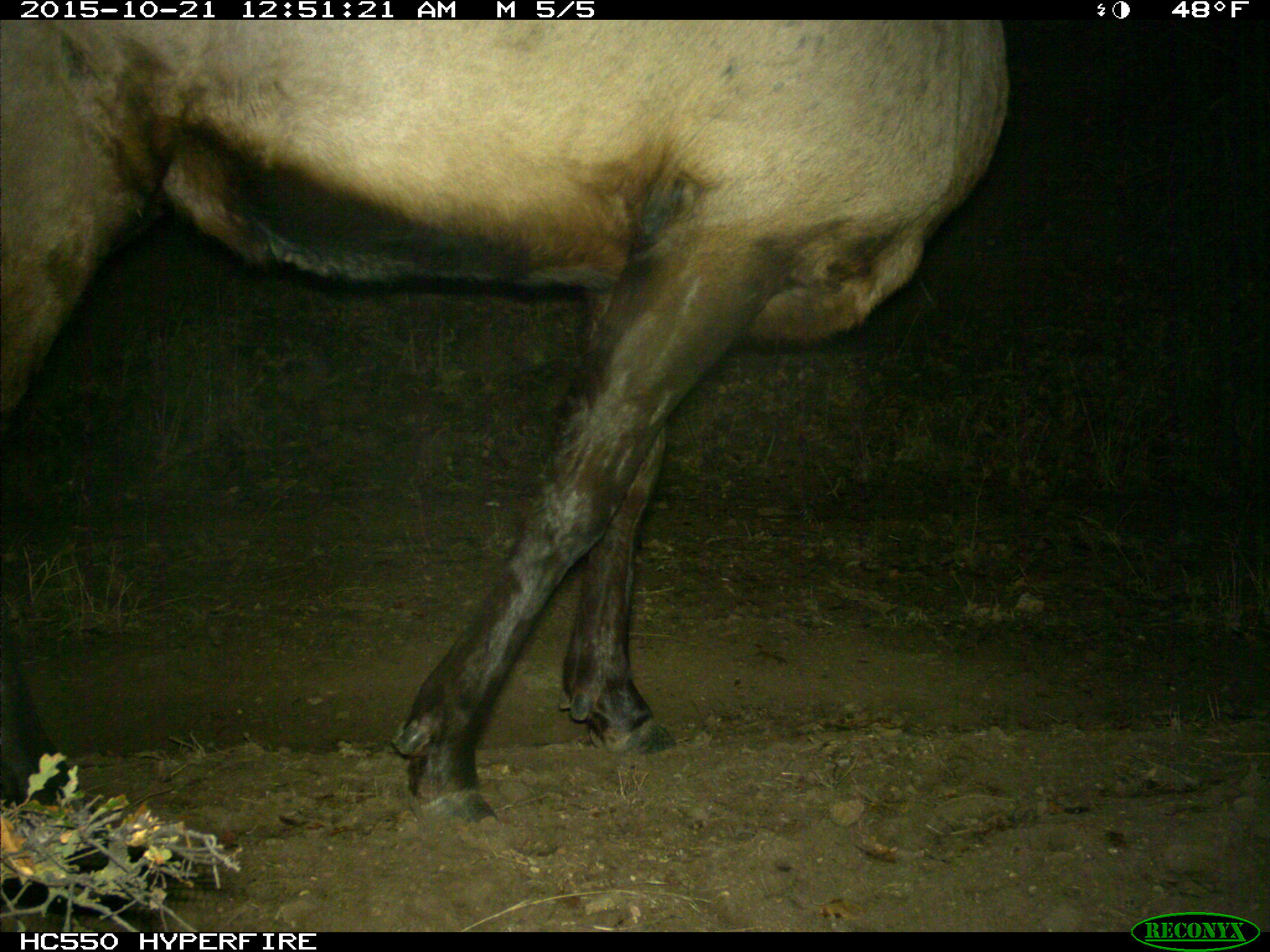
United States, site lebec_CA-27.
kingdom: Animalia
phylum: Chordata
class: Mammalia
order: Artiodactyla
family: Cervidae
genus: Cervus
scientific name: Cervus canadensis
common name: elk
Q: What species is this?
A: Cervus canadensis (elk).